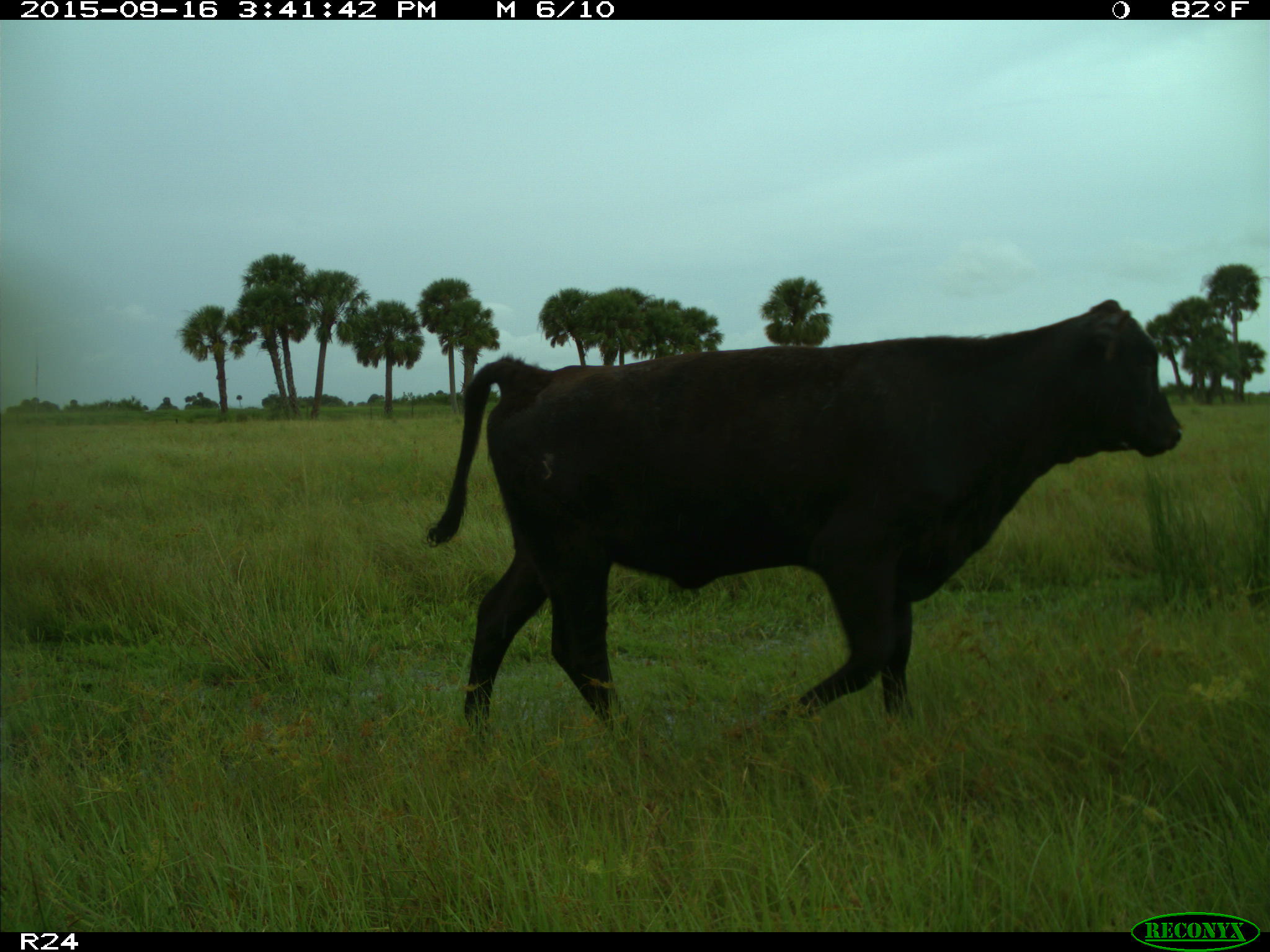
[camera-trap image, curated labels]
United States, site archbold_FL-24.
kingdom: Animalia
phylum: Chordata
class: Mammalia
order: Artiodactyla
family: Bovidae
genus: Bos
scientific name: Bos taurus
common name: domestic cow